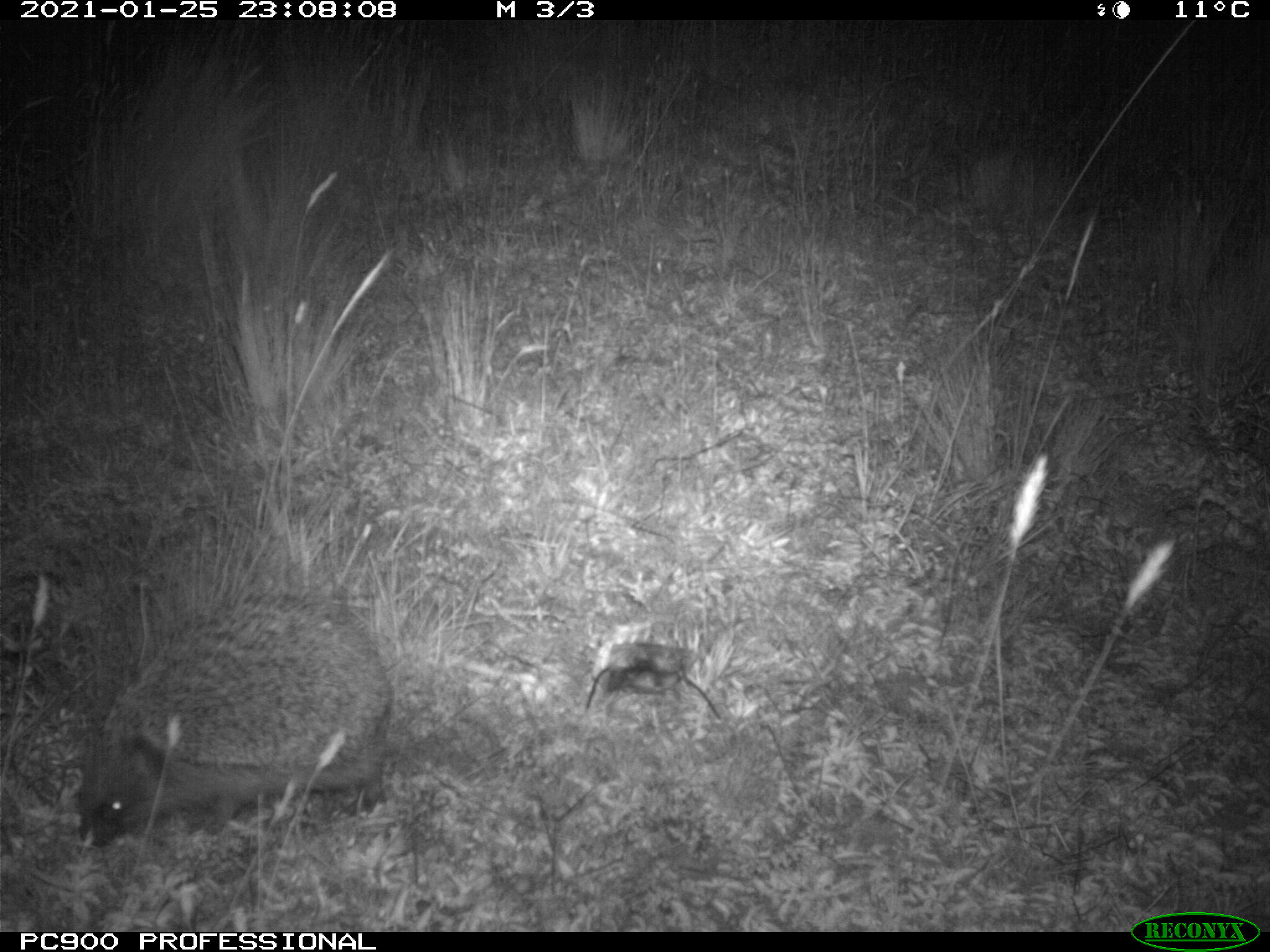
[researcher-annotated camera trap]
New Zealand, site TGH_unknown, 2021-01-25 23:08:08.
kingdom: Animalia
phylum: Chordata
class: Mammalia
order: Eulipotyphla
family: Erinaceidae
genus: Erinaceus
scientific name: Erinaceus europaeus europaeus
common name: european hedgehog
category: hedgehog